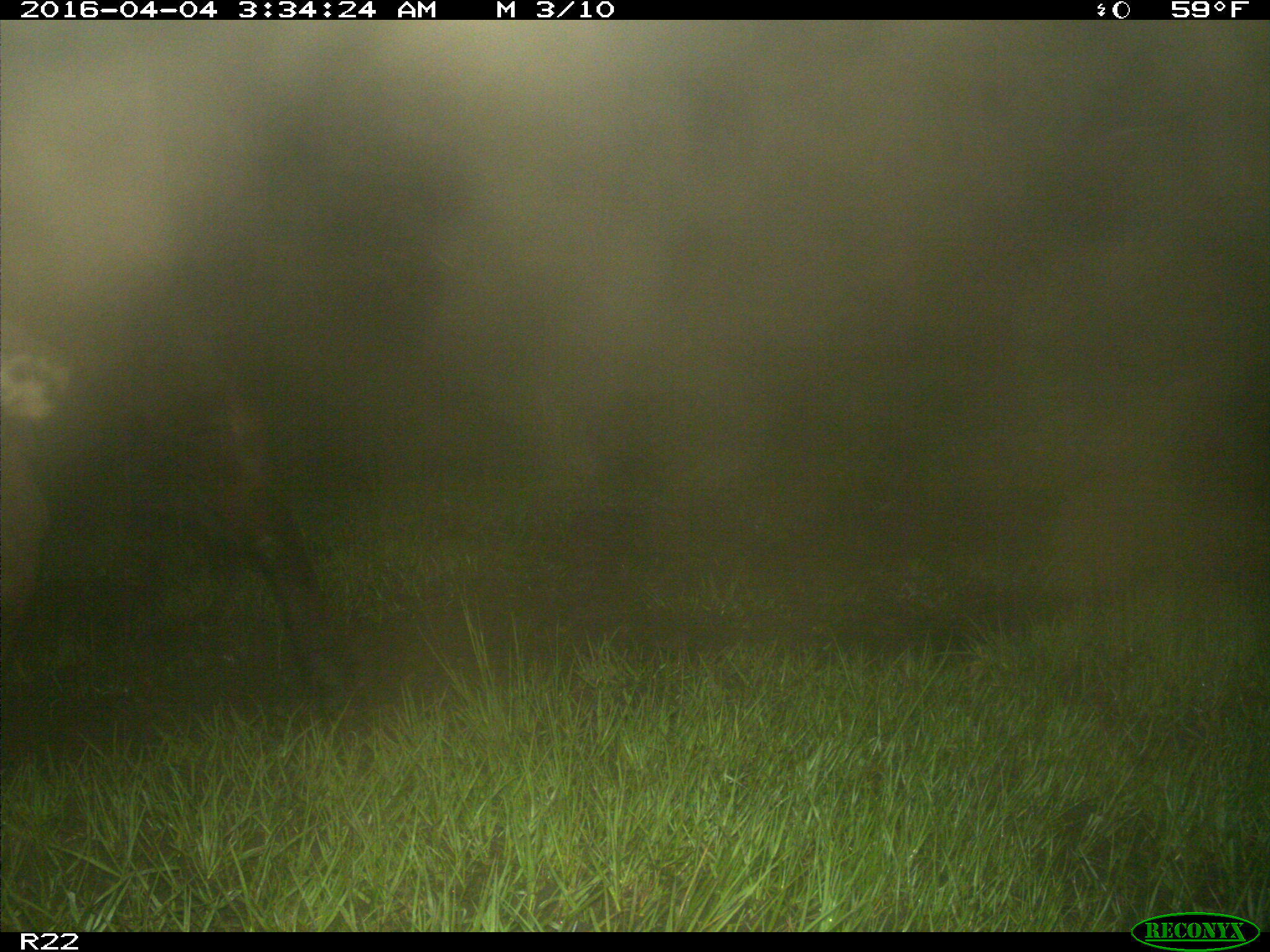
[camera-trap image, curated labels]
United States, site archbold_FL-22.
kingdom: Animalia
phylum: Chordata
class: Mammalia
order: Artiodactyla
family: Bovidae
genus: Bos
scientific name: Bos taurus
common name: domestic cow